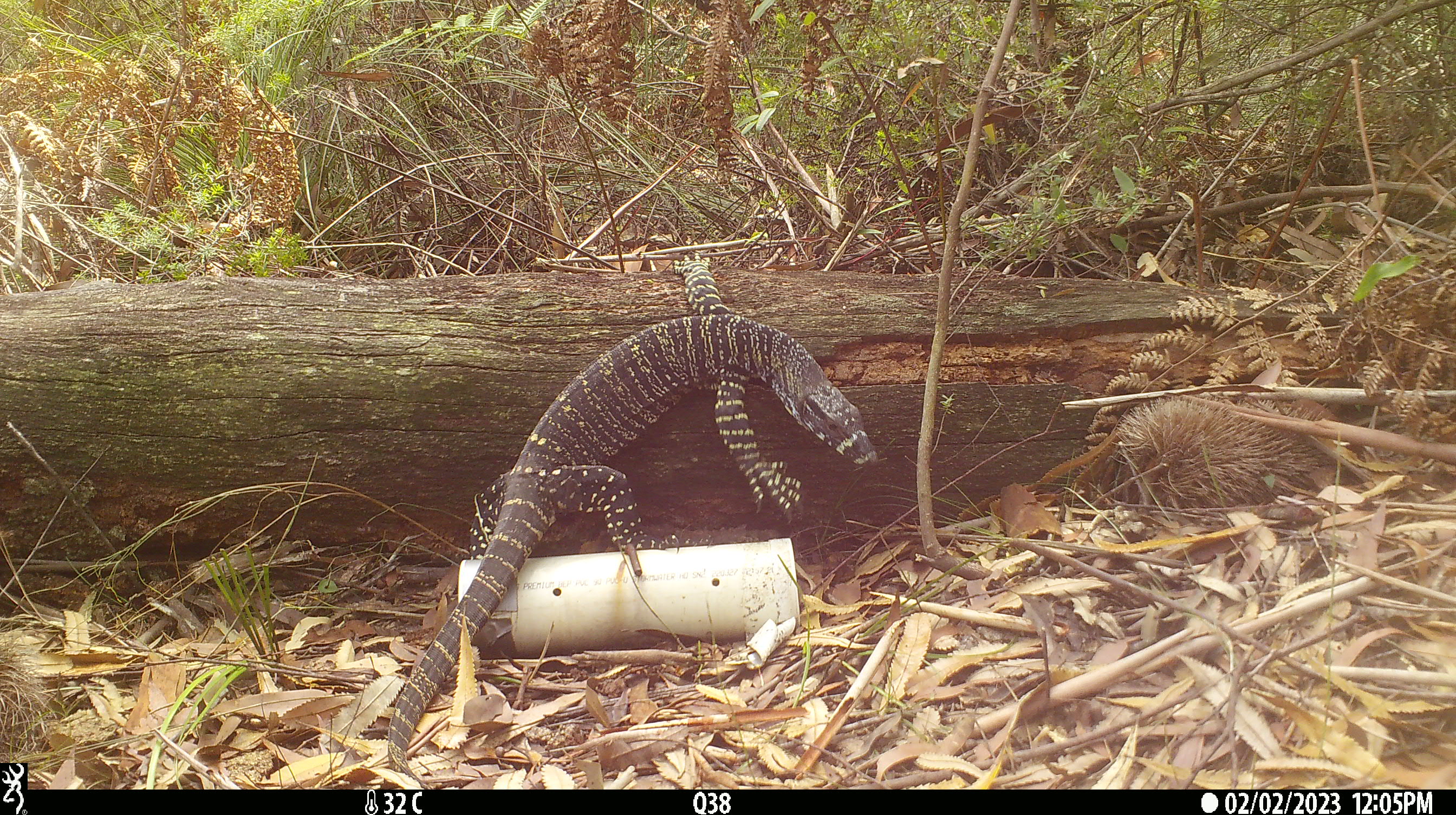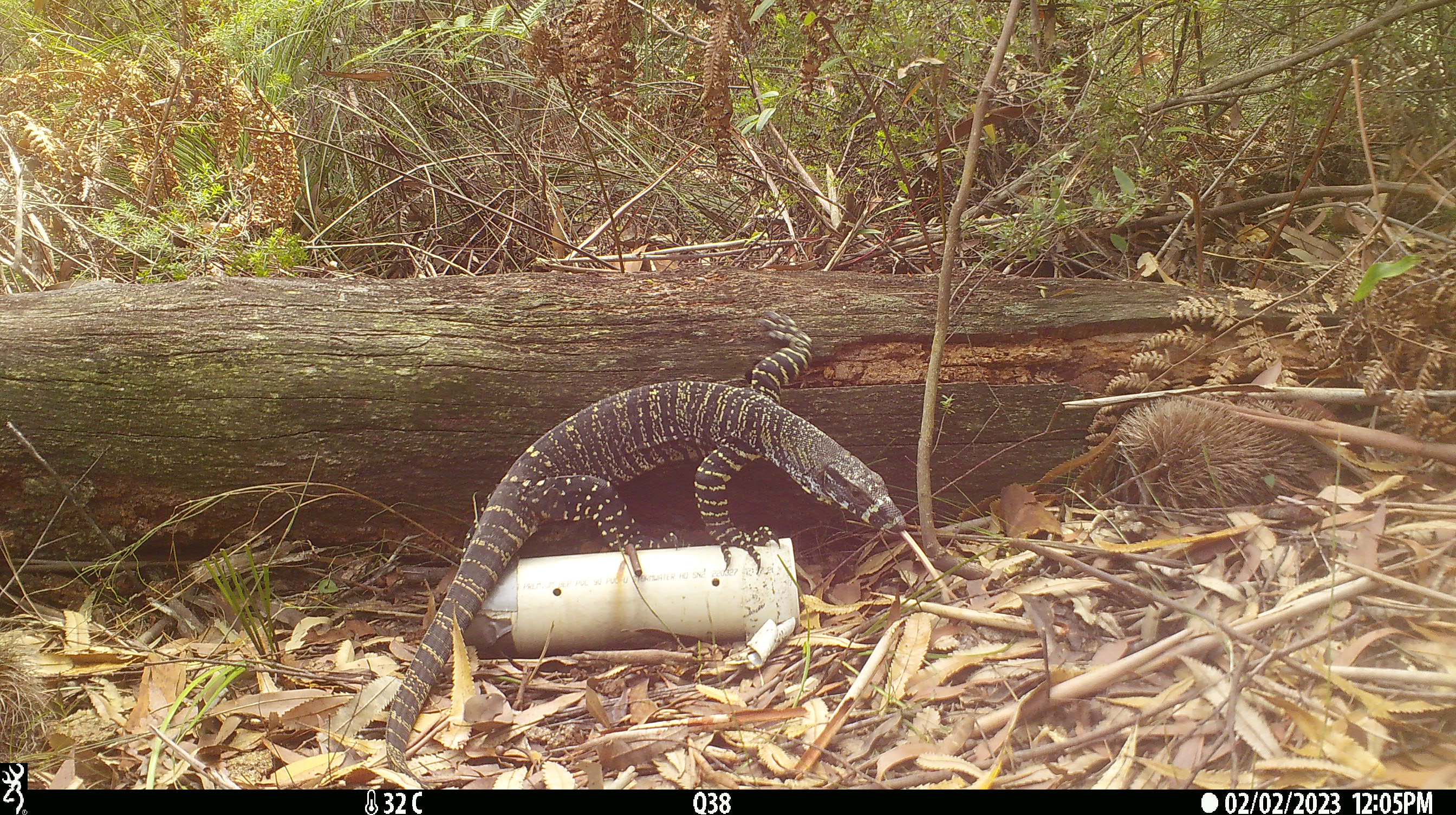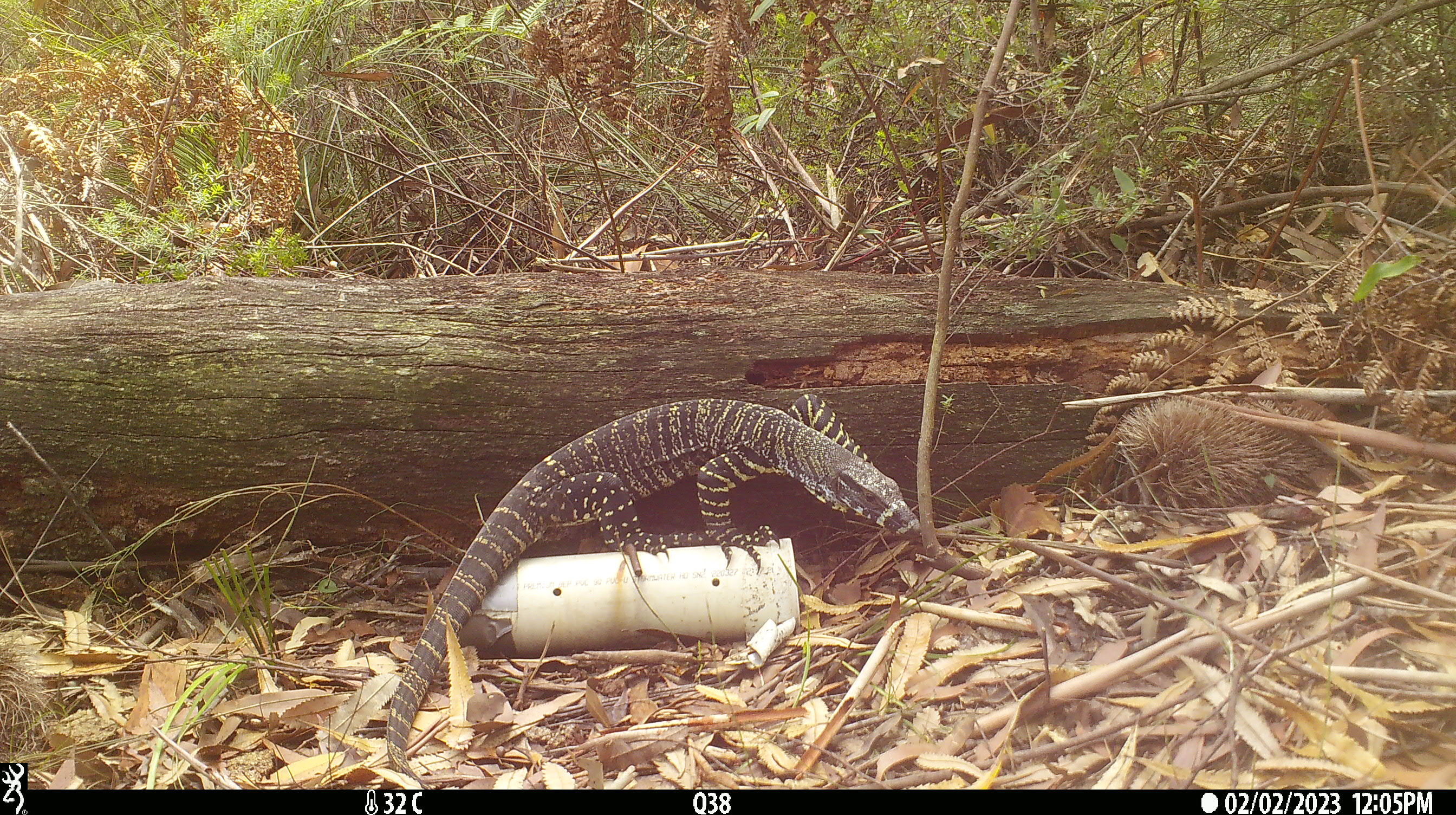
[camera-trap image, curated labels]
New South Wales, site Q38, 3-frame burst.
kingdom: Animalia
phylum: Chordata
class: Reptilia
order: Squamata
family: Varanidae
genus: Varanus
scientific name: Varanus varius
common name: lace monitor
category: goanna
Goanna (lace monitor) (Varanus varius).